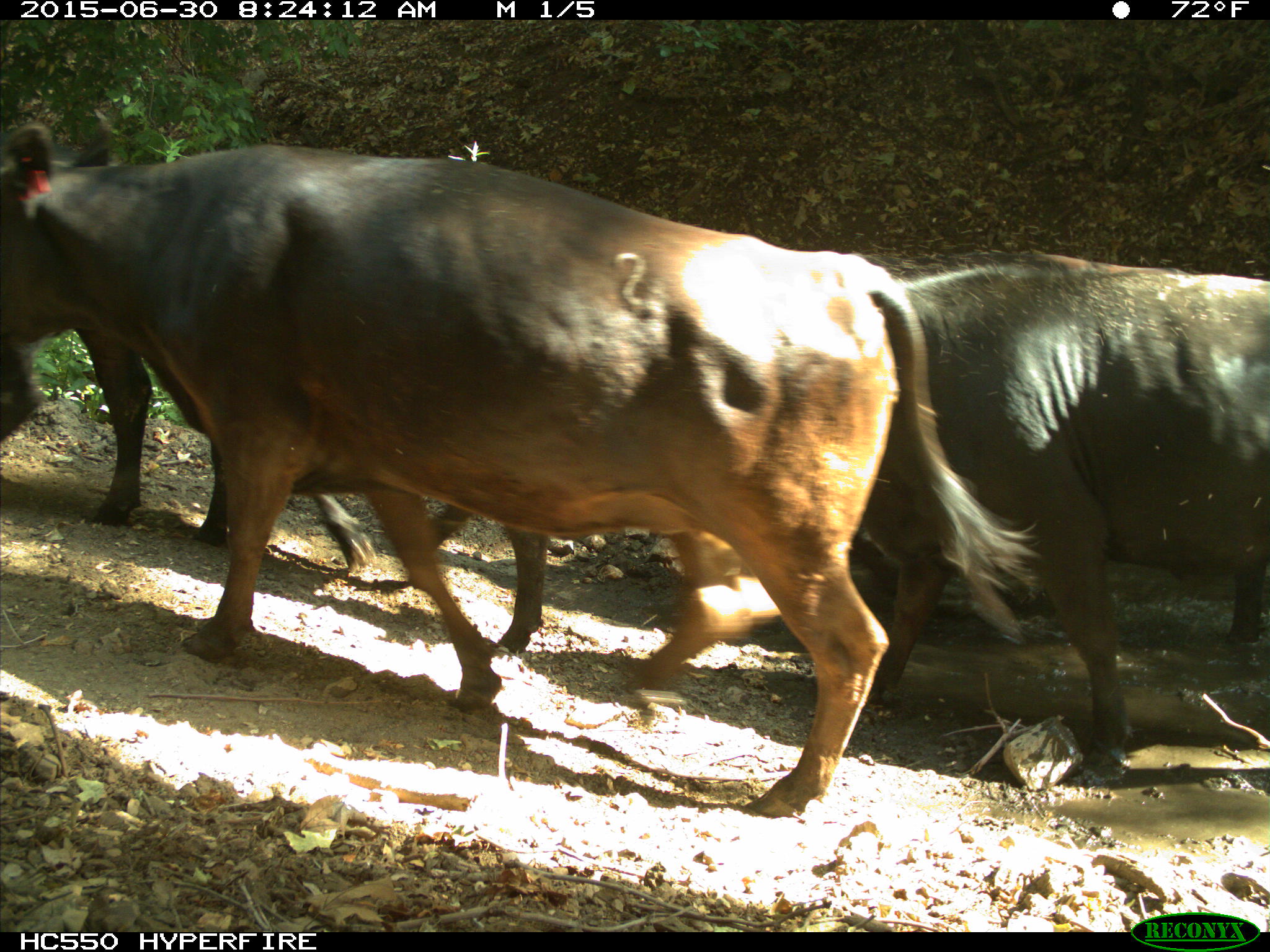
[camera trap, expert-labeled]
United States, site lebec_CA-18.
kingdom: Animalia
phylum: Chordata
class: Mammalia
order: Artiodactyla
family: Bovidae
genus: Bos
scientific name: Bos taurus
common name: domestic cow